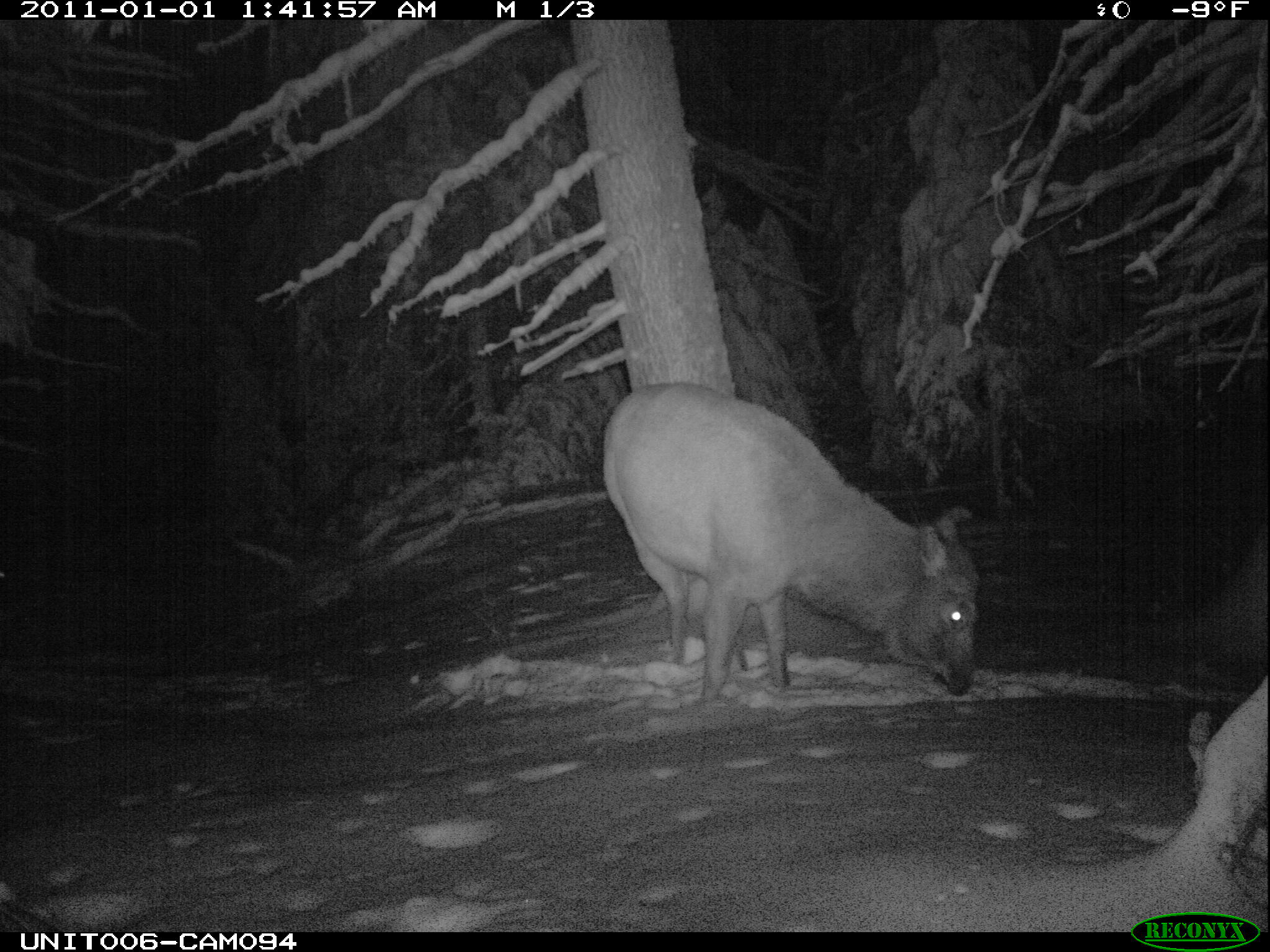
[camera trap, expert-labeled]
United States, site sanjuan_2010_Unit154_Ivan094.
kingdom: Animalia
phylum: Chordata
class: Mammalia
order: Artiodactyla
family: Cervidae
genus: Cervus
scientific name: Cervus elaphus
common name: red deer